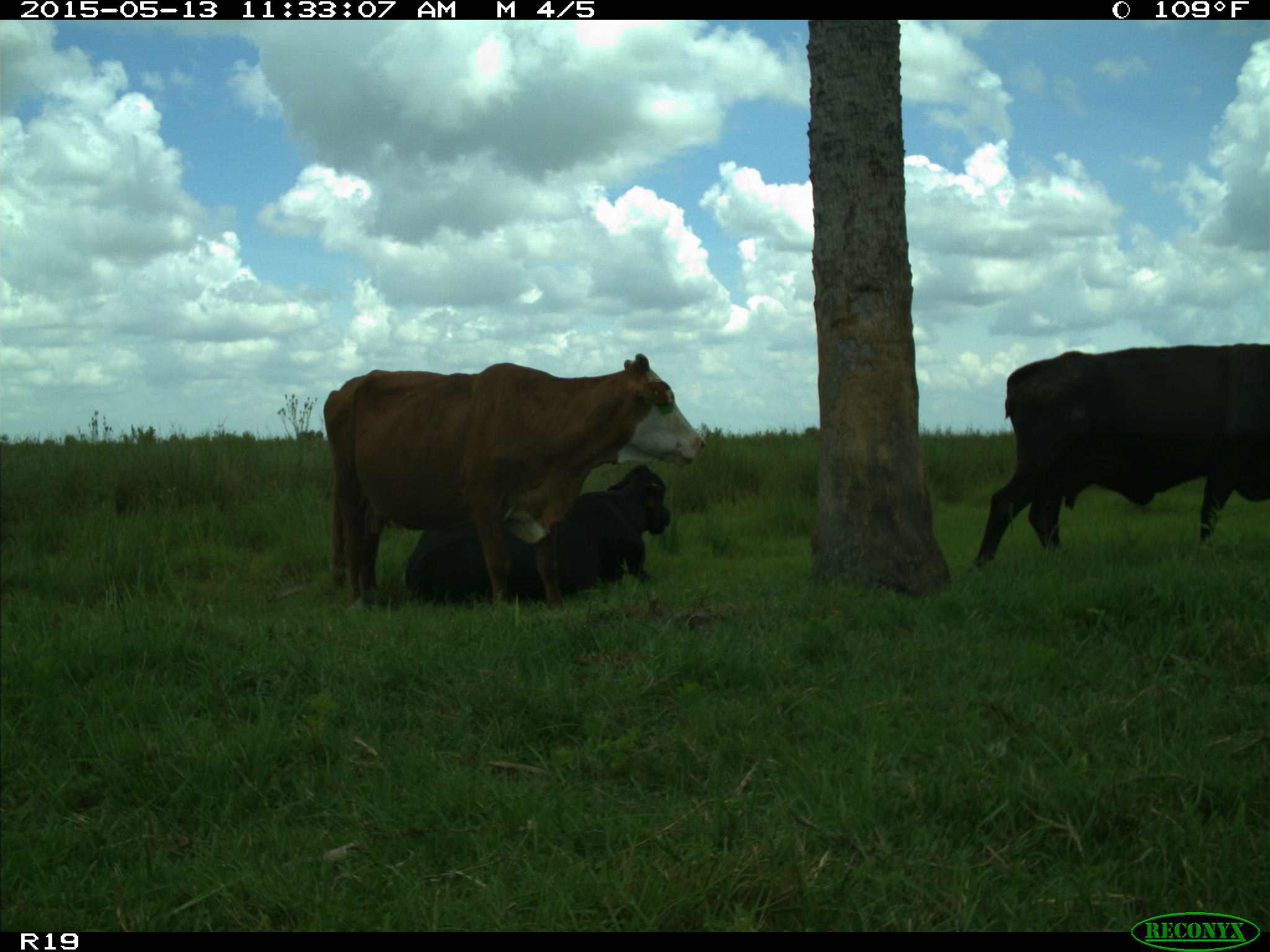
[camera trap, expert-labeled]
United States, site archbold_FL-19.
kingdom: Animalia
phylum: Chordata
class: Mammalia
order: Artiodactyla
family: Bovidae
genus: Bos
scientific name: Bos taurus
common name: domestic cow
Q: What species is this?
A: Bos taurus (domestic cow).